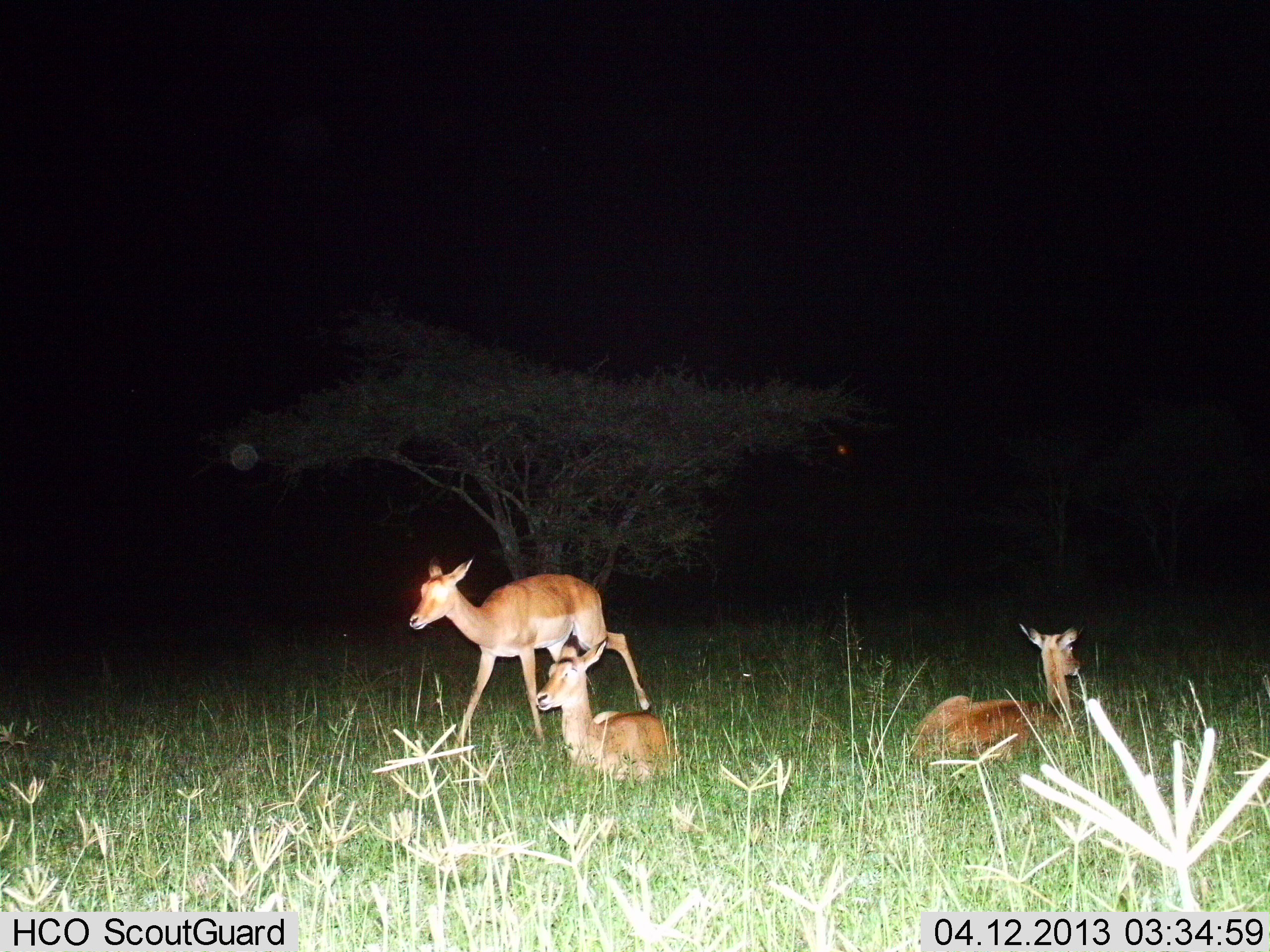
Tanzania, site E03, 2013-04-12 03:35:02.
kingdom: Animalia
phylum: Chordata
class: Mammalia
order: Artiodactyla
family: Bovidae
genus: Aepyceros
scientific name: Aepyceros melampus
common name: impala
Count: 3.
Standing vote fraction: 40%.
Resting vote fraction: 100%.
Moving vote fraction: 40%.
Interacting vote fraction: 0%.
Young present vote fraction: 0%.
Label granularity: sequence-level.